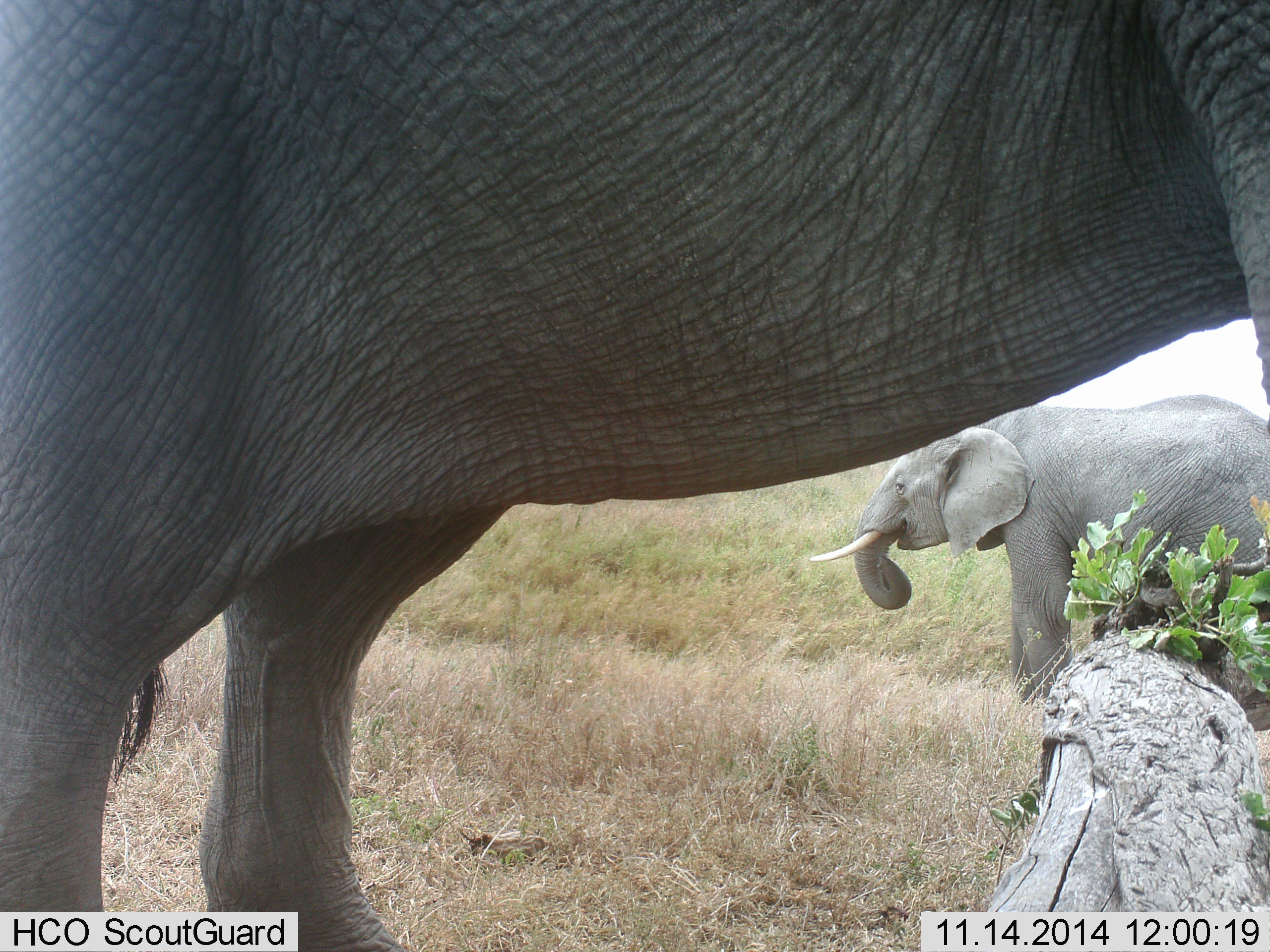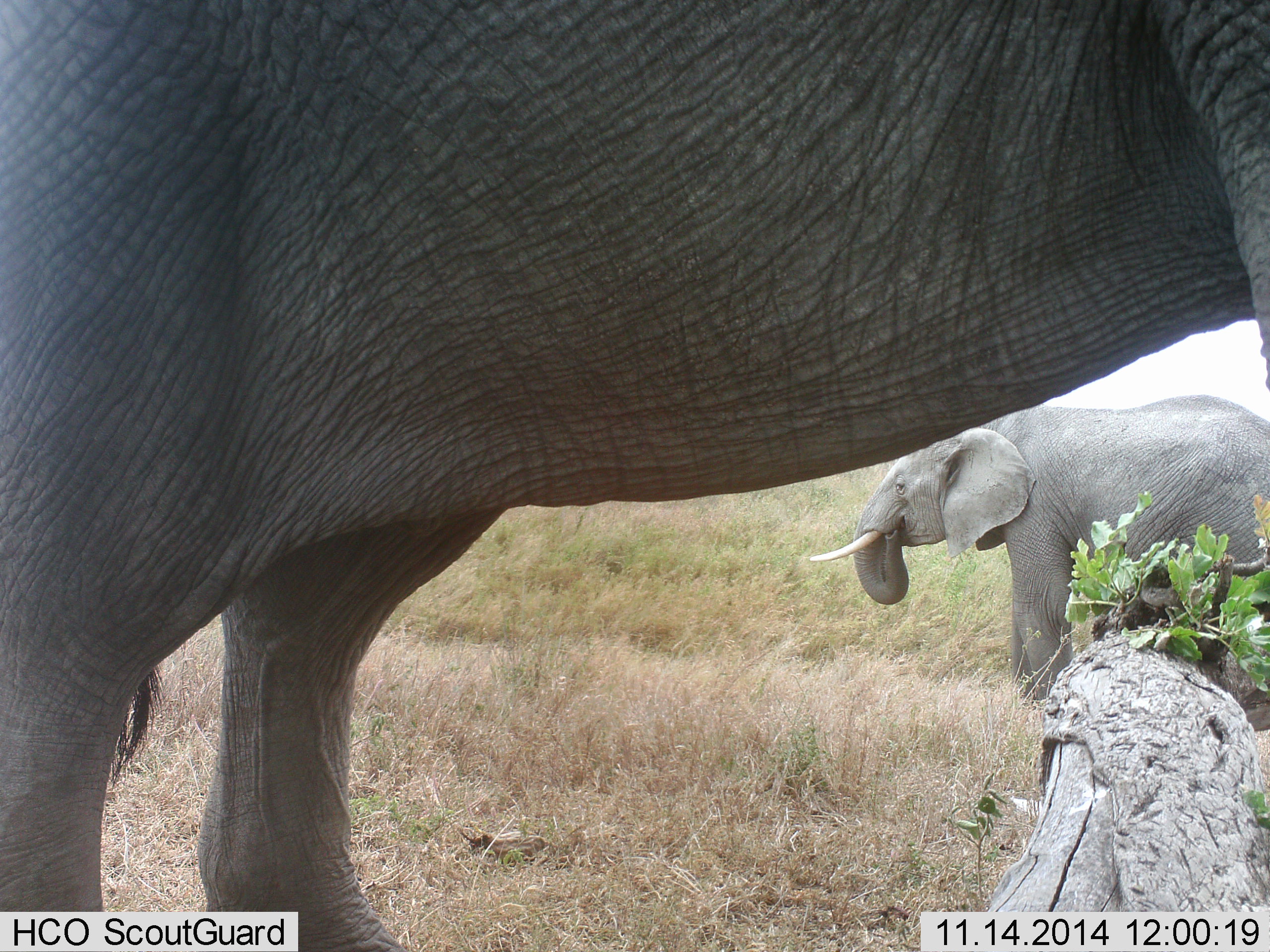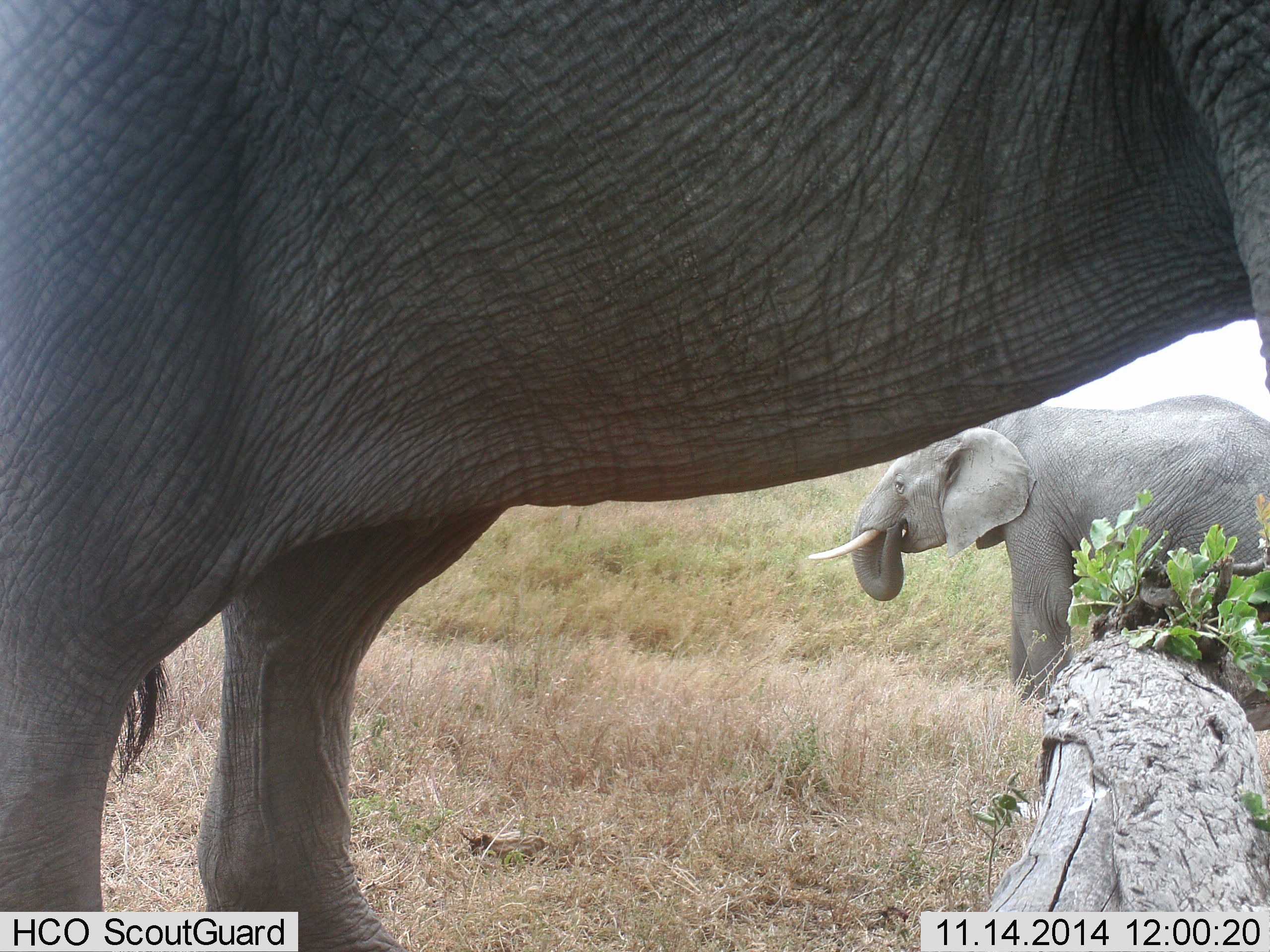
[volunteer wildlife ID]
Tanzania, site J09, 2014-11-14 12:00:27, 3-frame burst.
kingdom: Animalia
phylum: Chordata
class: Mammalia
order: Proboscidea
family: Elephantidae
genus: Loxodonta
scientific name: Loxodonta africana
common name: african bush elephant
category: elephant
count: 2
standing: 70%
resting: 0%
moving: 0%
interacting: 0%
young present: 10%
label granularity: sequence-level